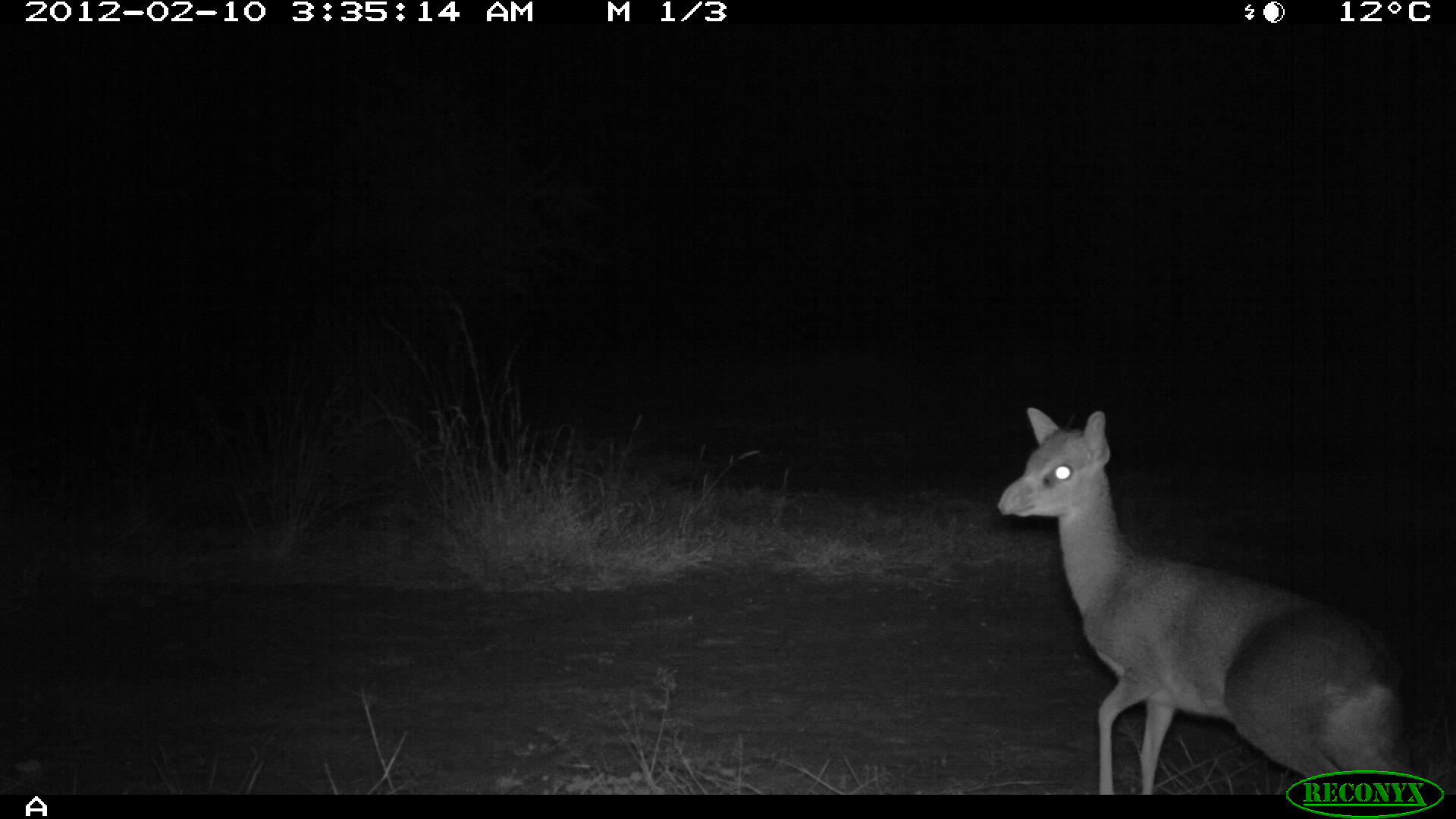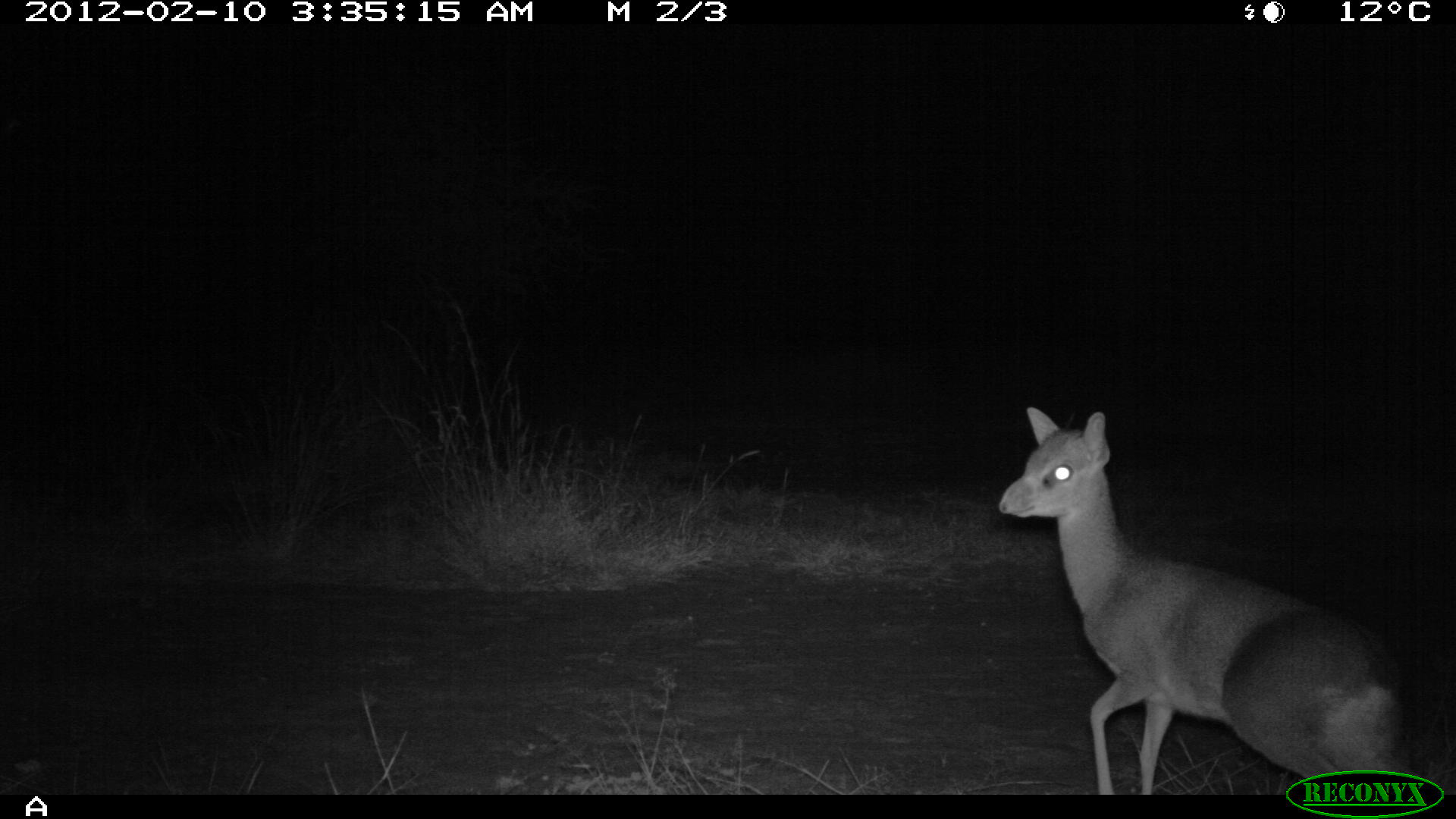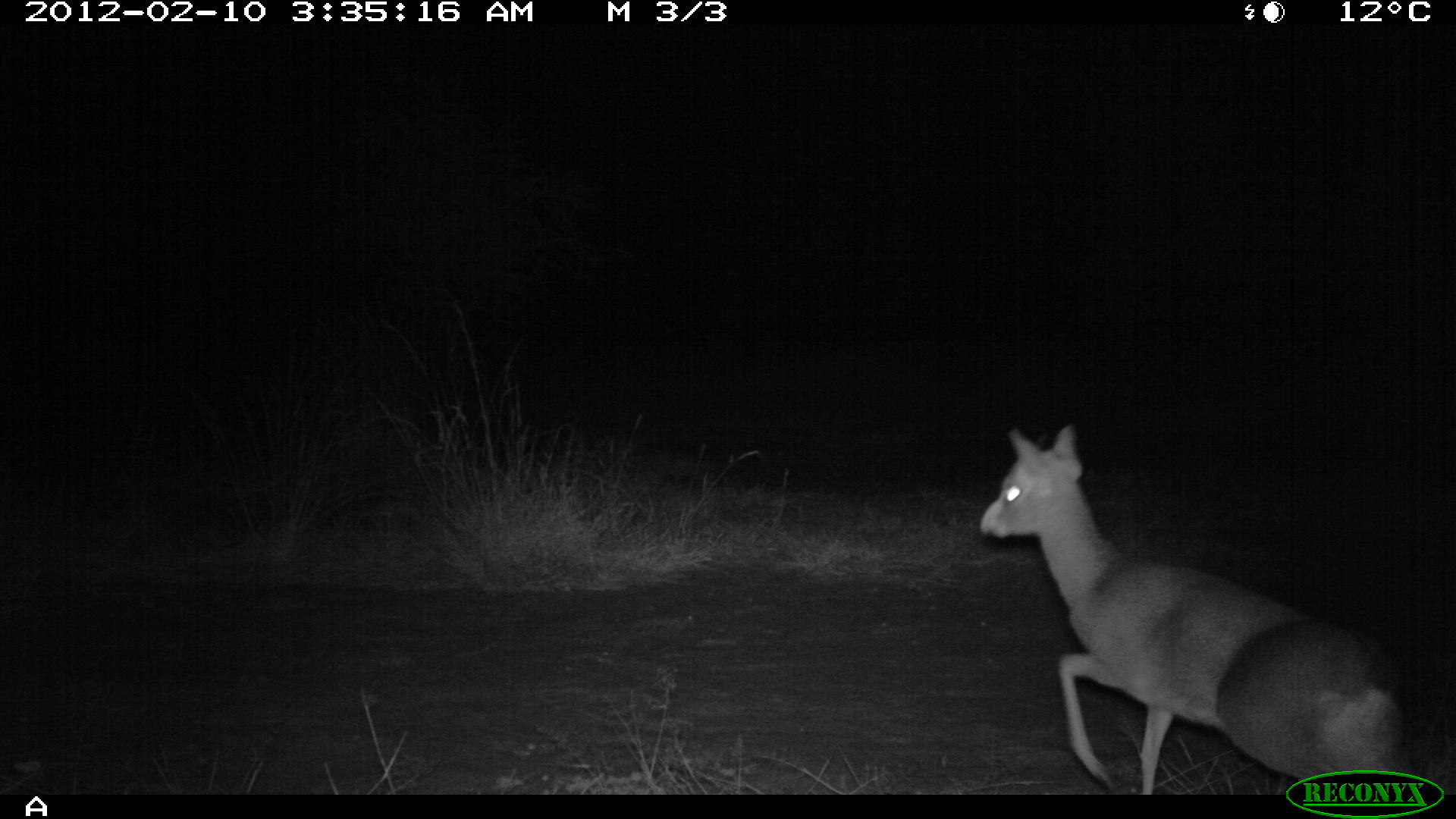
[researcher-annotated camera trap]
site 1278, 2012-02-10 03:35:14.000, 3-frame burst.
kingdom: Animalia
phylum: Chordata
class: Mammalia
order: Artiodactyla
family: Bovidae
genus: Madoqua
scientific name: Madoqua guentheri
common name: günther's dik-dik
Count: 1.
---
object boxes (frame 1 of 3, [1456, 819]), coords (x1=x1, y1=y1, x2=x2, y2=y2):
madoqua guentheri: (x1=996, y1=407, x2=1414, y2=794)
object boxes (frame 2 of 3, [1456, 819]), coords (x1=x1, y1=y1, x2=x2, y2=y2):
madoqua guentheri: (x1=995, y1=405, x2=1412, y2=793)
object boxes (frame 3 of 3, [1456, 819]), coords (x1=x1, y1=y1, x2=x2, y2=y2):
madoqua guentheri: (x1=971, y1=421, x2=1424, y2=792)